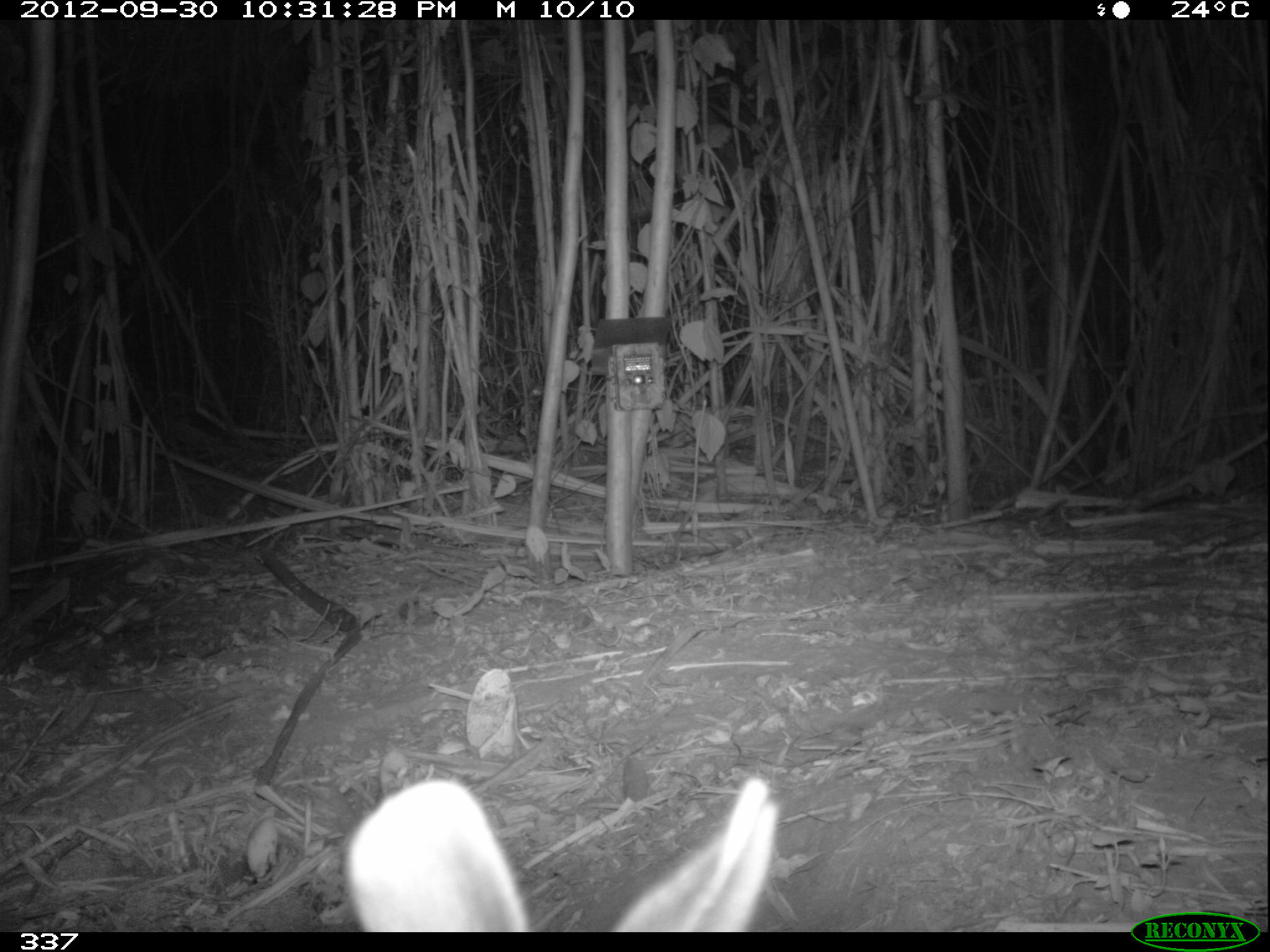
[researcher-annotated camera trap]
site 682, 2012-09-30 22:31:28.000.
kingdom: Animalia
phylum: Chordata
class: Mammalia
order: Lagomorpha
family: Leporidae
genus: Sylvilagus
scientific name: Sylvilagus brasiliensis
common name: tapeti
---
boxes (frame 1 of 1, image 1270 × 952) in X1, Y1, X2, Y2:
sylvilagus brasiliensis: 349, 777, 778, 930